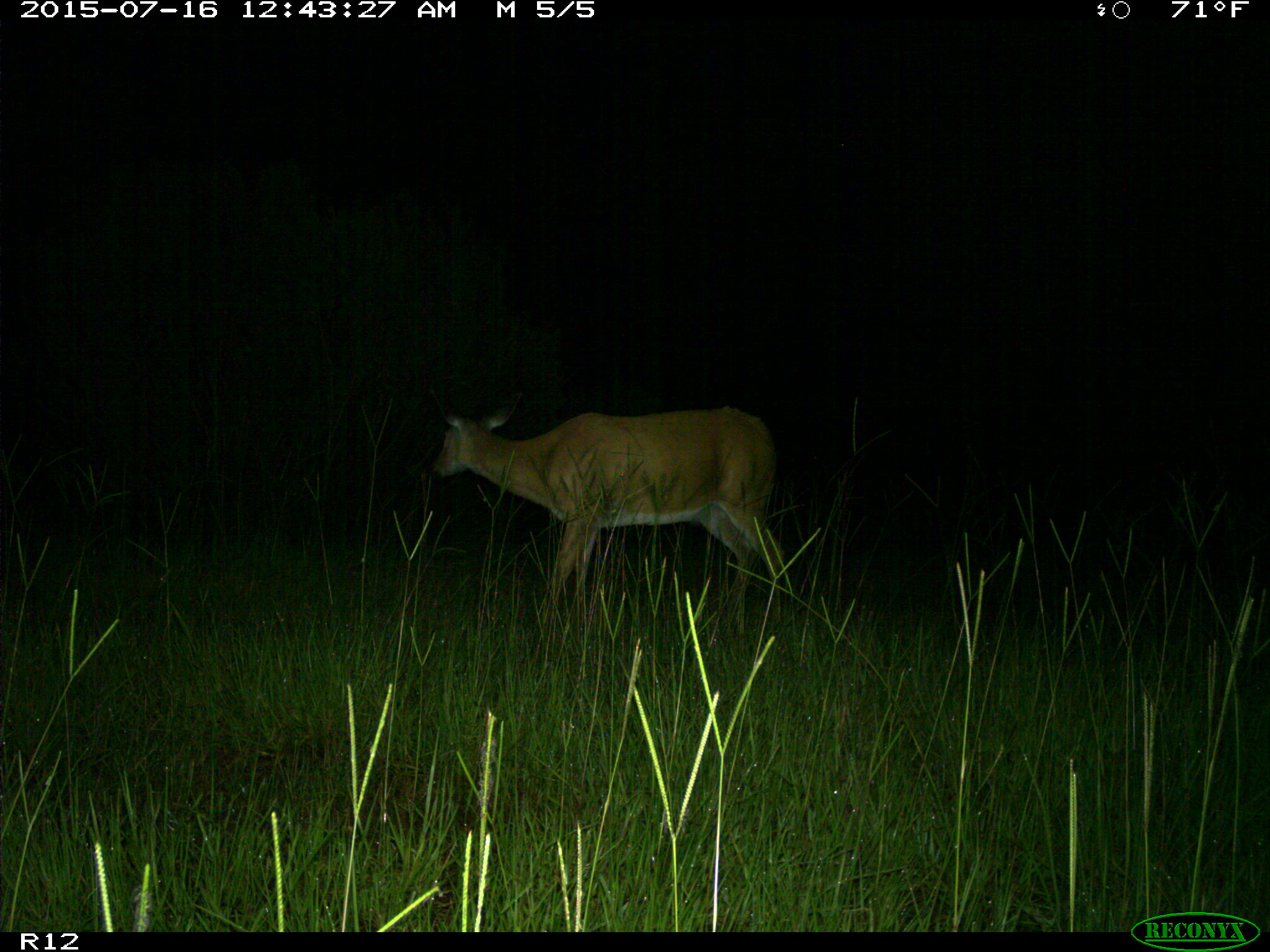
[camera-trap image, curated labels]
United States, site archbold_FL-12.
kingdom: Animalia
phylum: Chordata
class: Mammalia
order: Artiodactyla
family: Cervidae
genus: Odocoileus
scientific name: Odocoileus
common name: deer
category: unidentified deer